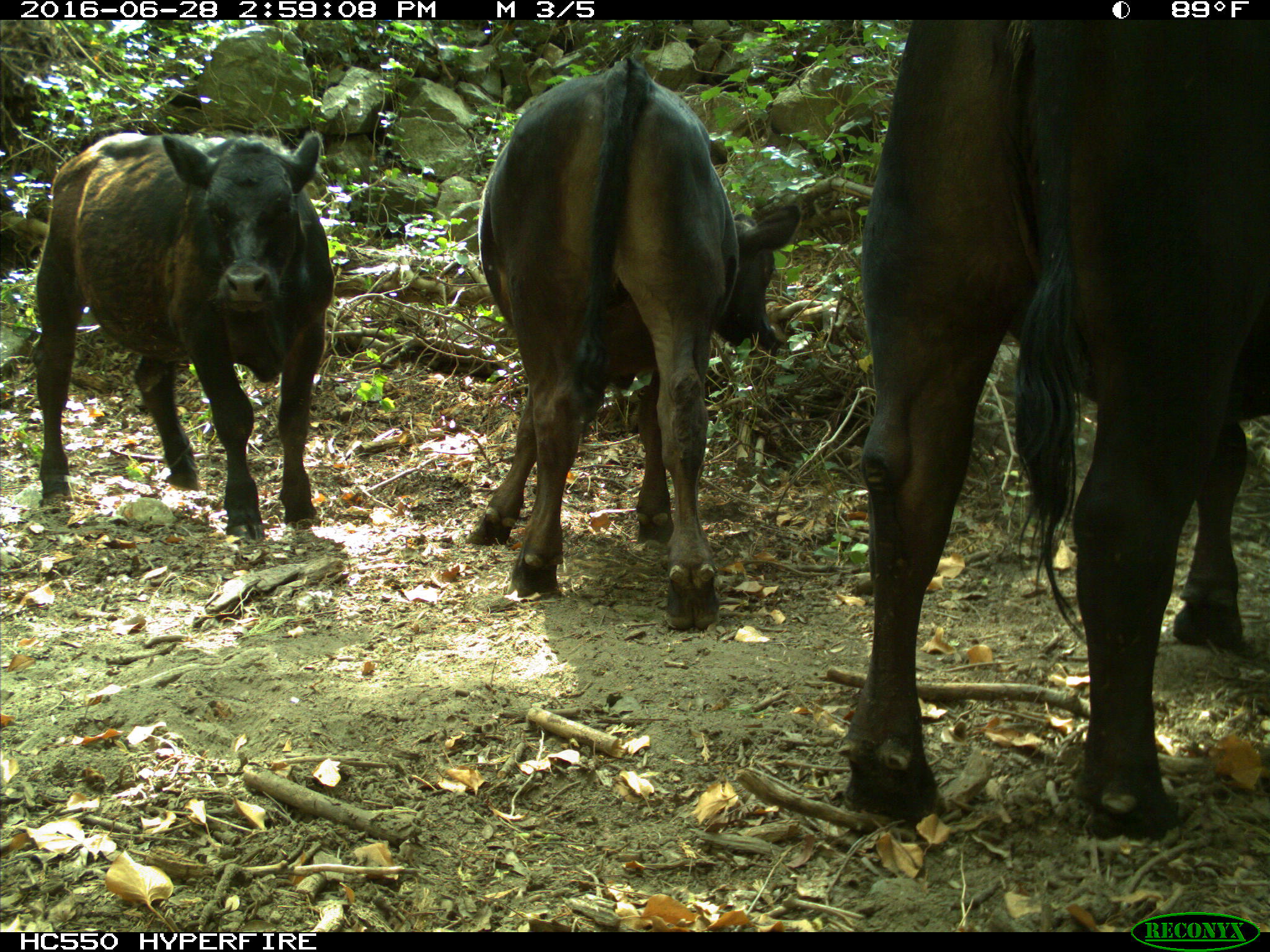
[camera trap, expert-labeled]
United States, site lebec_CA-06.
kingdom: Animalia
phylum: Chordata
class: Mammalia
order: Artiodactyla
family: Bovidae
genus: Bos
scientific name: Bos taurus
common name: domestic cow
Bos taurus (domestic cow).